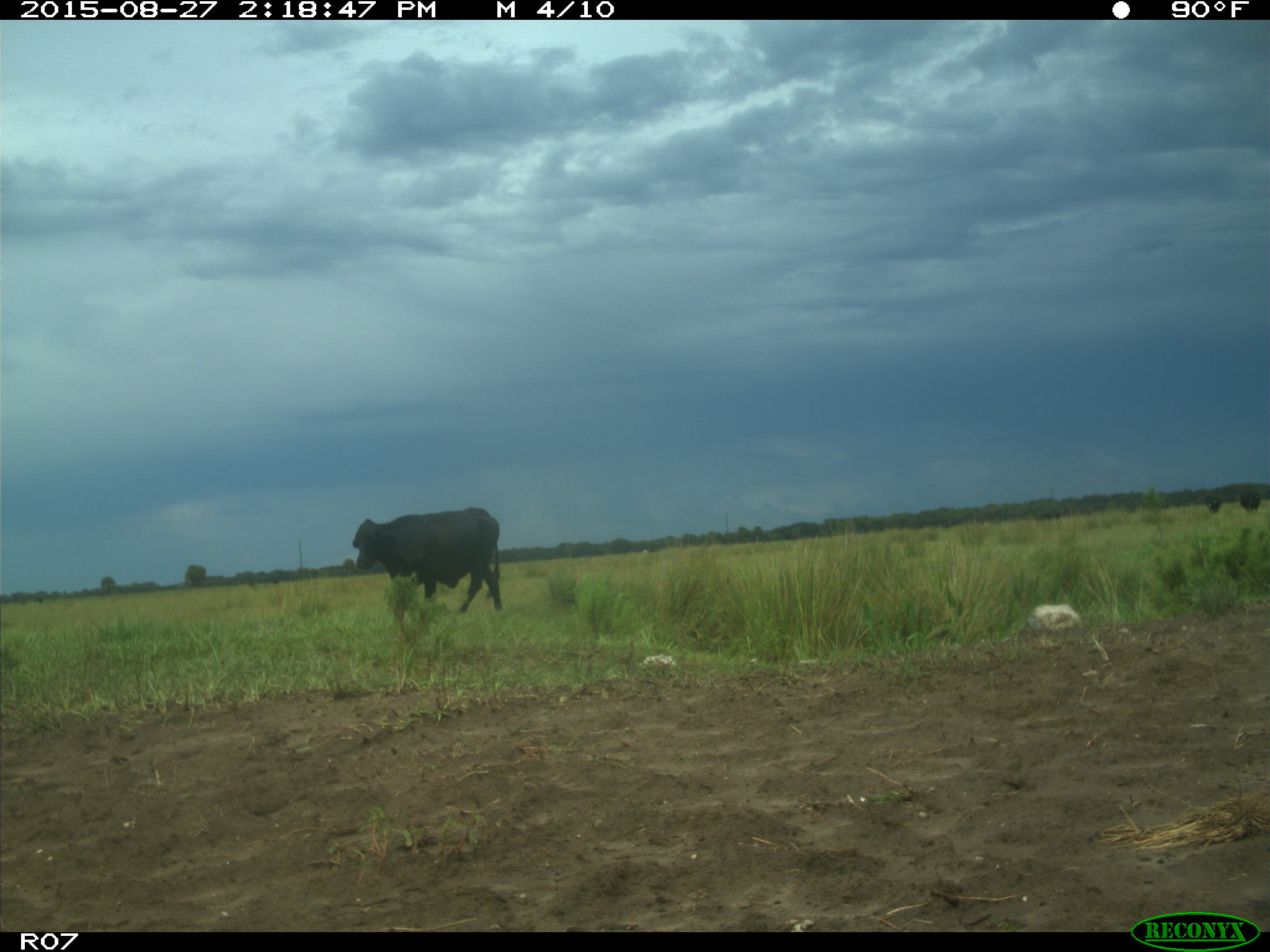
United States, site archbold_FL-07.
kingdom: Animalia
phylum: Chordata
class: Mammalia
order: Artiodactyla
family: Bovidae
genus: Bos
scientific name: Bos taurus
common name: domestic cow